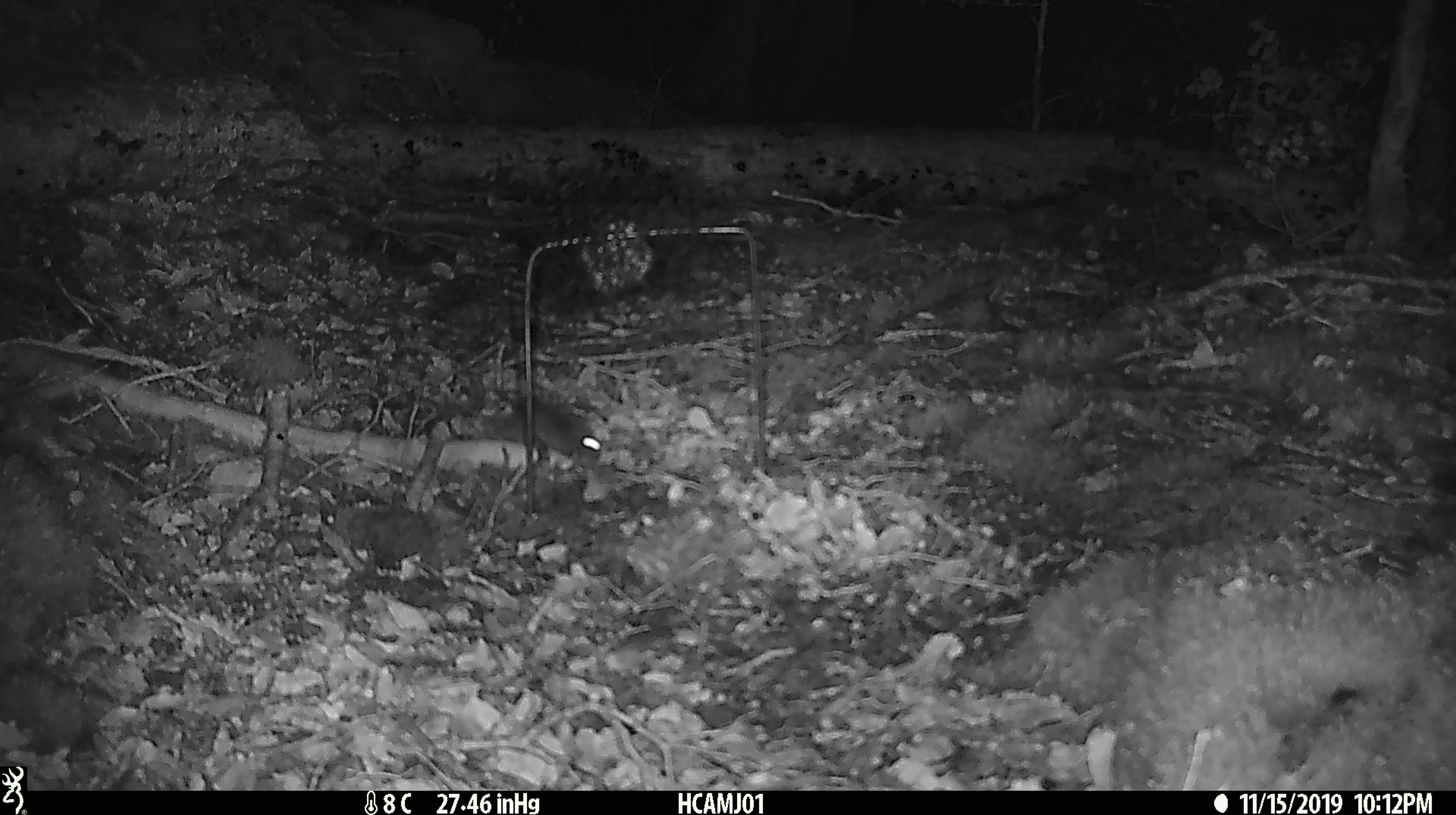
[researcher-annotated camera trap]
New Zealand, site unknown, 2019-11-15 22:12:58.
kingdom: Animalia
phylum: Chordata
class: Mammalia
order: Rodentia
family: Muridae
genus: Mus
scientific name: Mus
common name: mouse